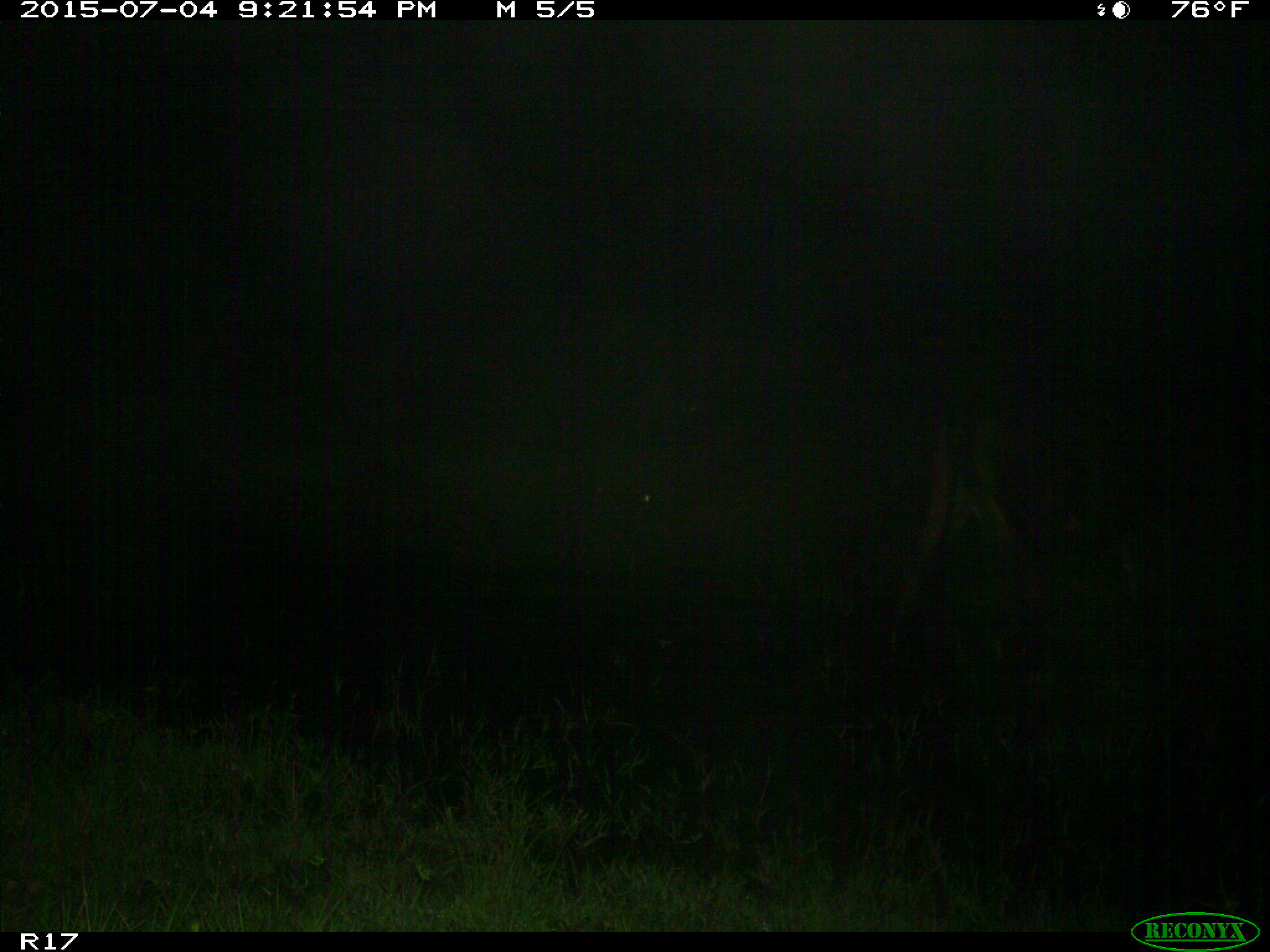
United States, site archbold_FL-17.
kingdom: Animalia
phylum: Chordata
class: Mammalia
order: Artiodactyla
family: Bovidae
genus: Bos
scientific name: Bos taurus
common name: domestic cow